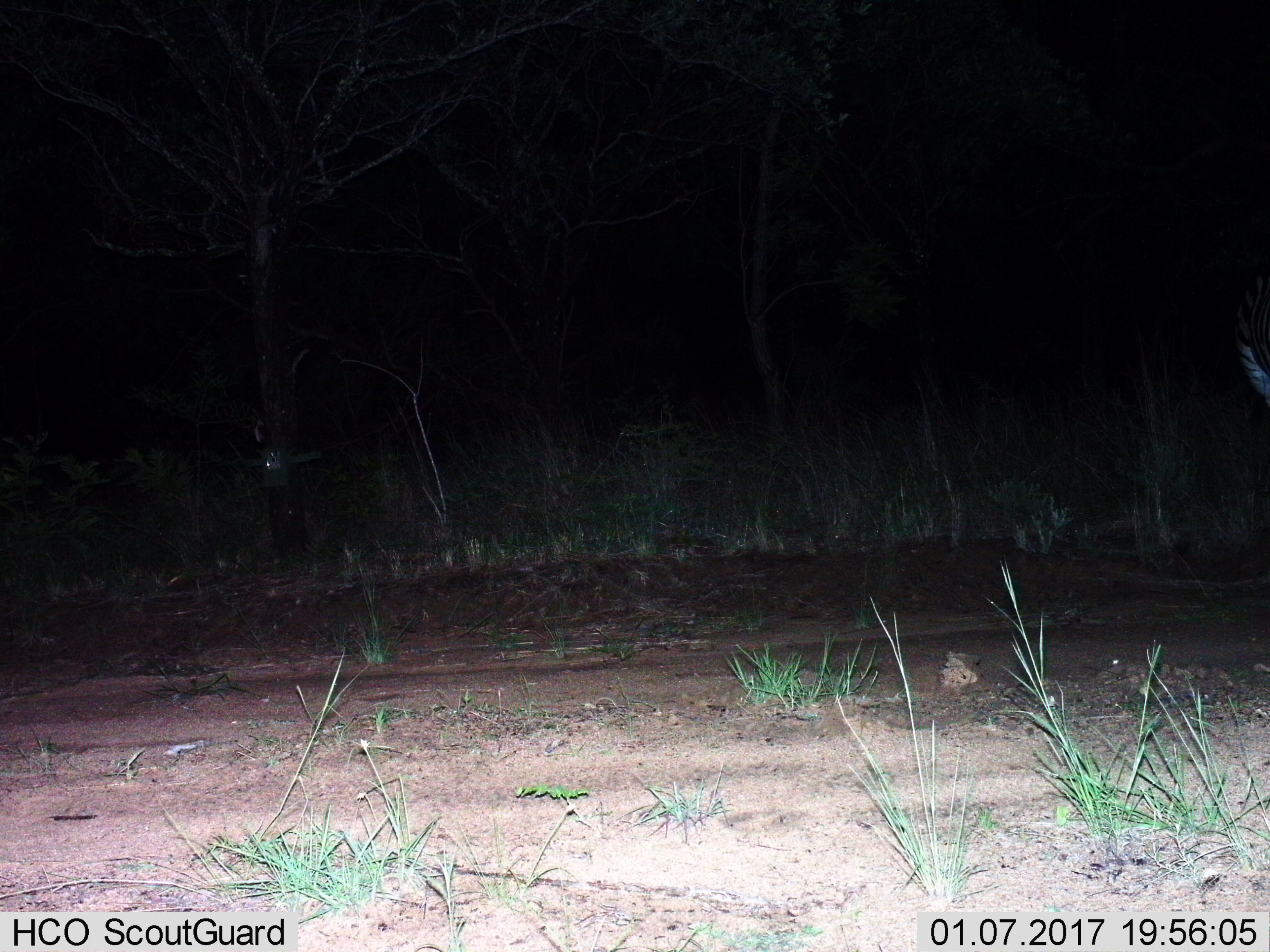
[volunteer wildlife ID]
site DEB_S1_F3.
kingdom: Animalia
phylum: Chordata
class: Mammalia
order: Perissodactyla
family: Equidae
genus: Equus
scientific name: Equus quagga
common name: plains zebra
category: zebraplains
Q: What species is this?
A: Zebraplains (plains zebra) (Equus quagga).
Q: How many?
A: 1.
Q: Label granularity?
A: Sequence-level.